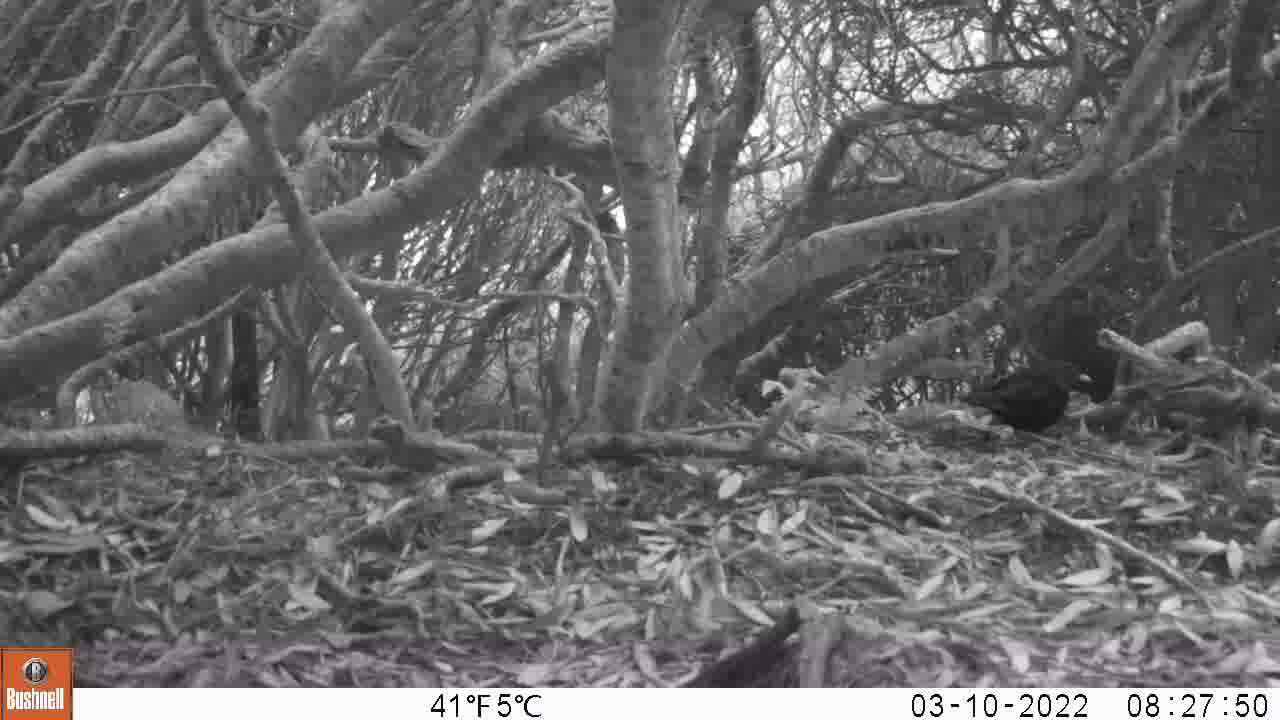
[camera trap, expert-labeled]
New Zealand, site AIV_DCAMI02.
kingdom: Animalia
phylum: Chordata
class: Aves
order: Passeriformes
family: Turdidae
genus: Turdus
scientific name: Turdus merula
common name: eurasian blackbird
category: blackbird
Blackbird (eurasian blackbird) (Turdus merula).